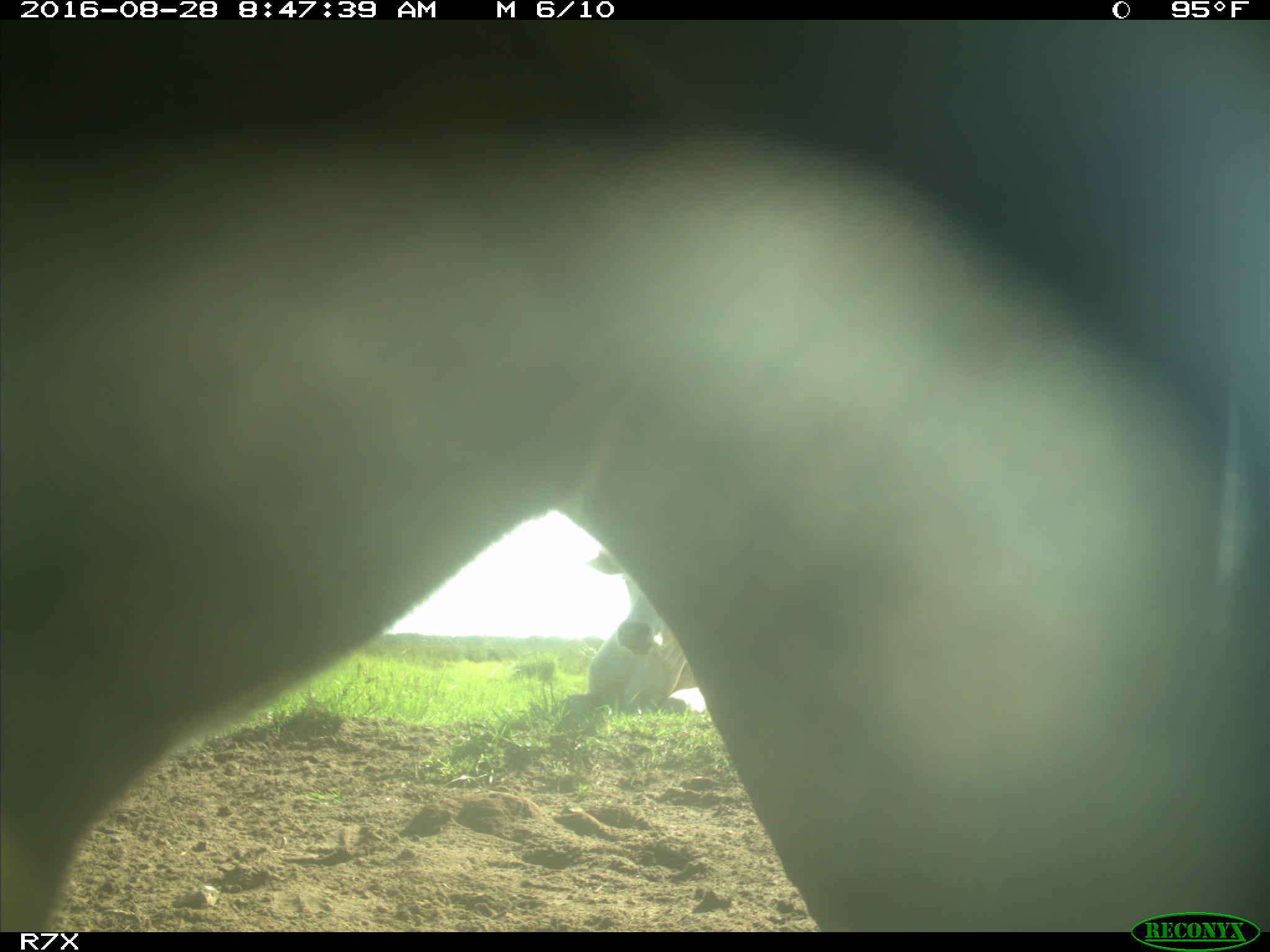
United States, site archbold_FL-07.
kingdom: Animalia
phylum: Chordata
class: Mammalia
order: Artiodactyla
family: Bovidae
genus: Bos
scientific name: Bos taurus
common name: domestic cow